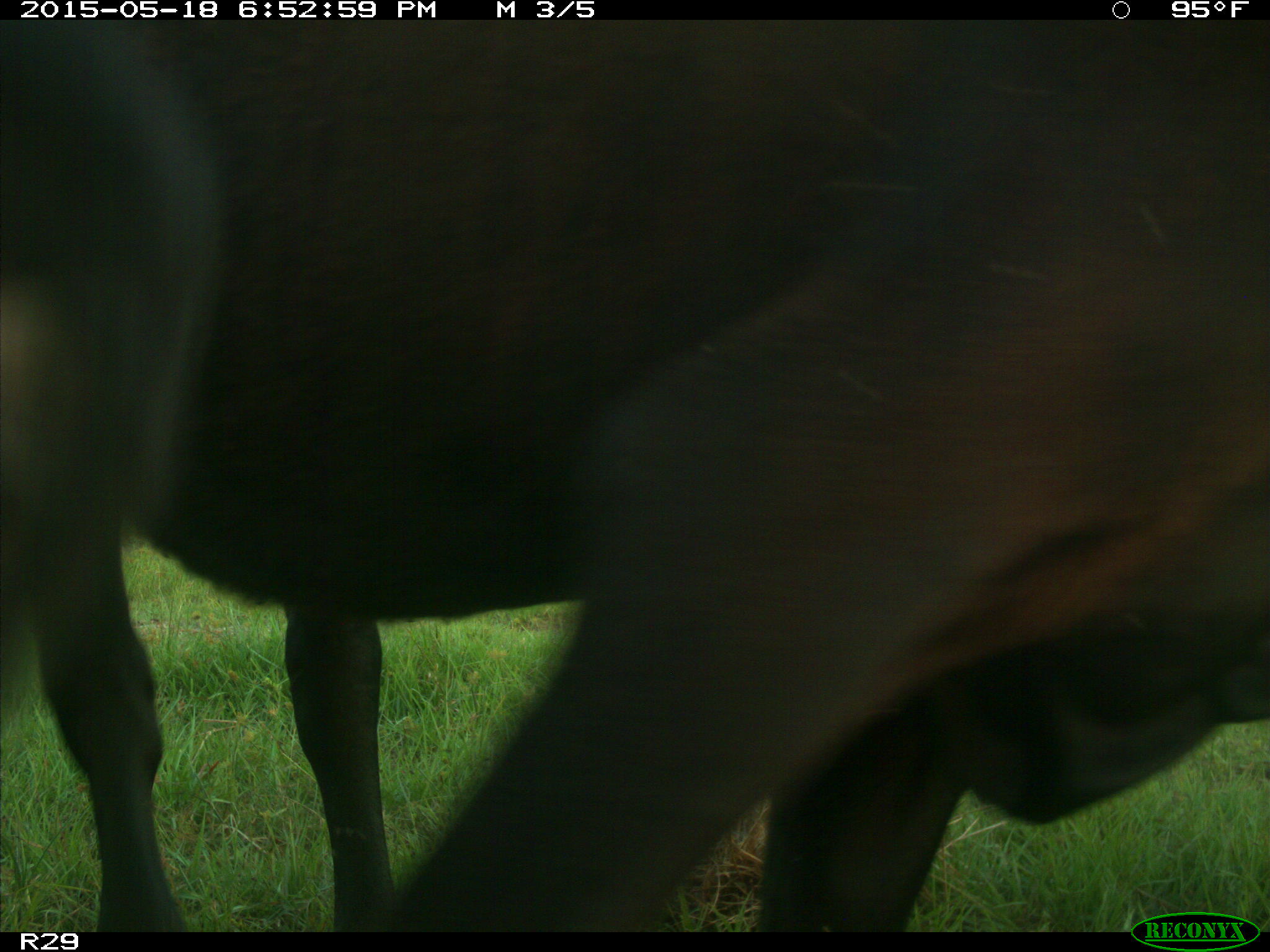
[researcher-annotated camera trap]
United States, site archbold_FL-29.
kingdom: Animalia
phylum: Chordata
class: Mammalia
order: Artiodactyla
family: Bovidae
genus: Bos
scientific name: Bos taurus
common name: domestic cow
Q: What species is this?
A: Bos taurus (domestic cow).